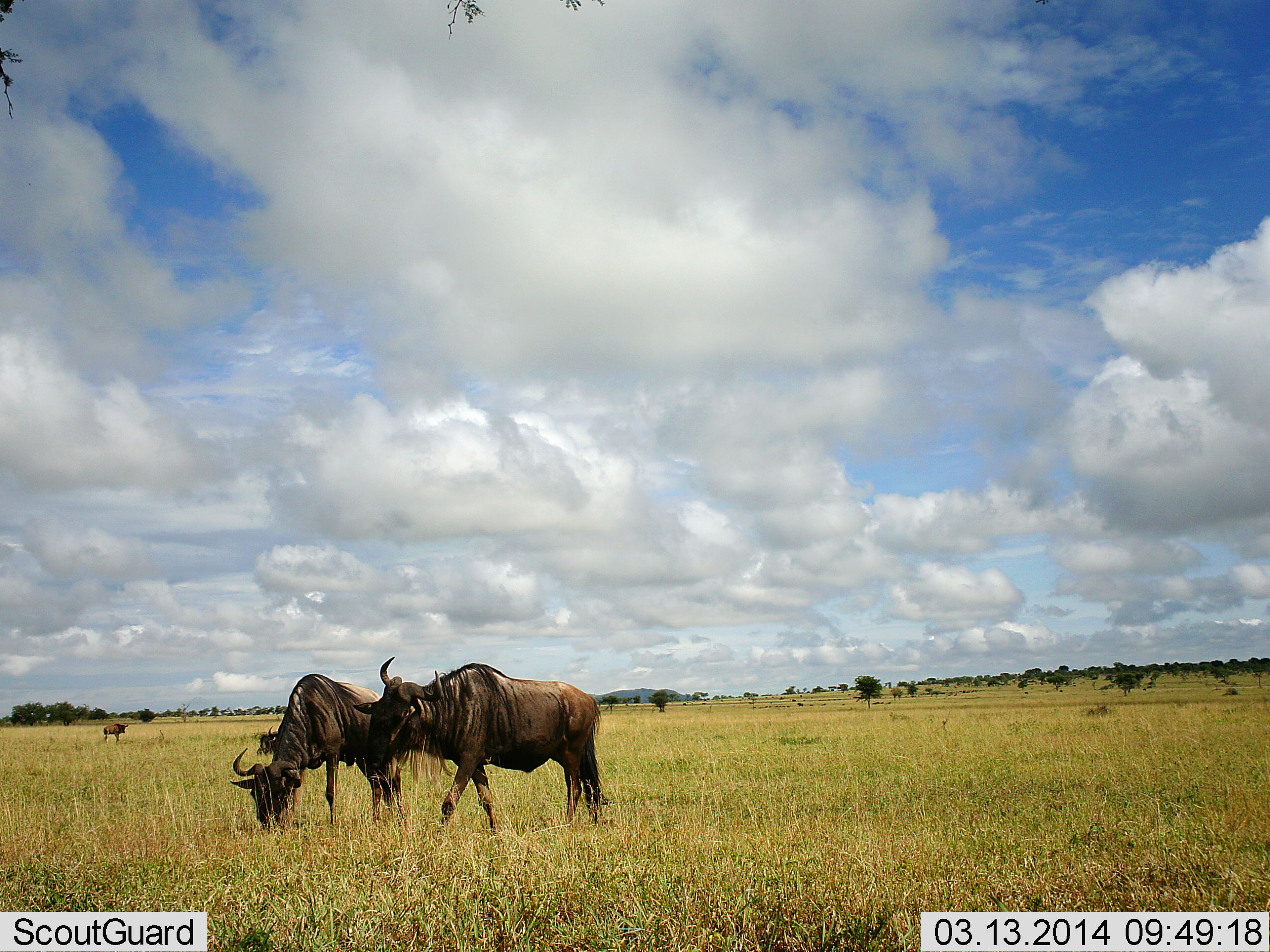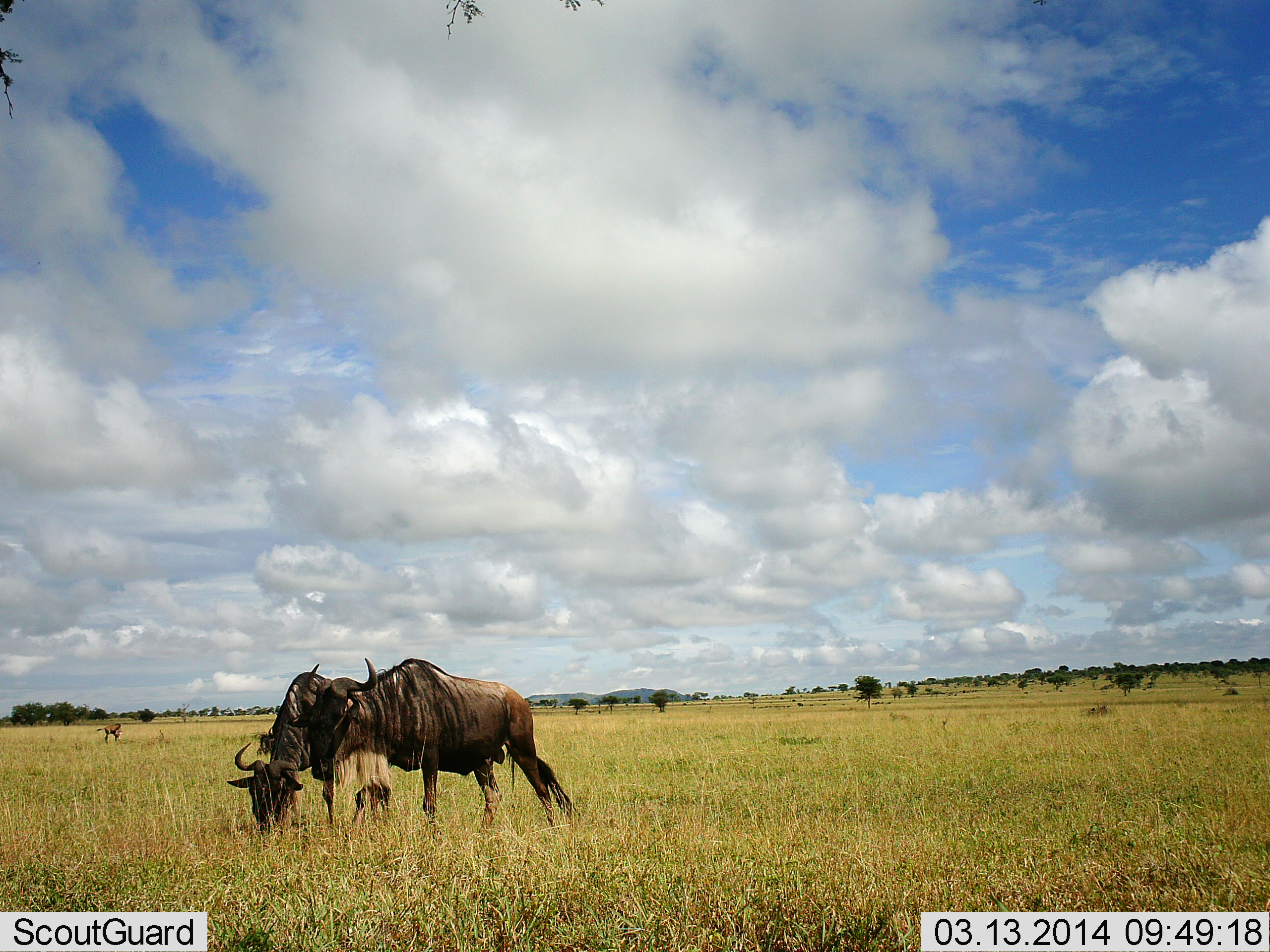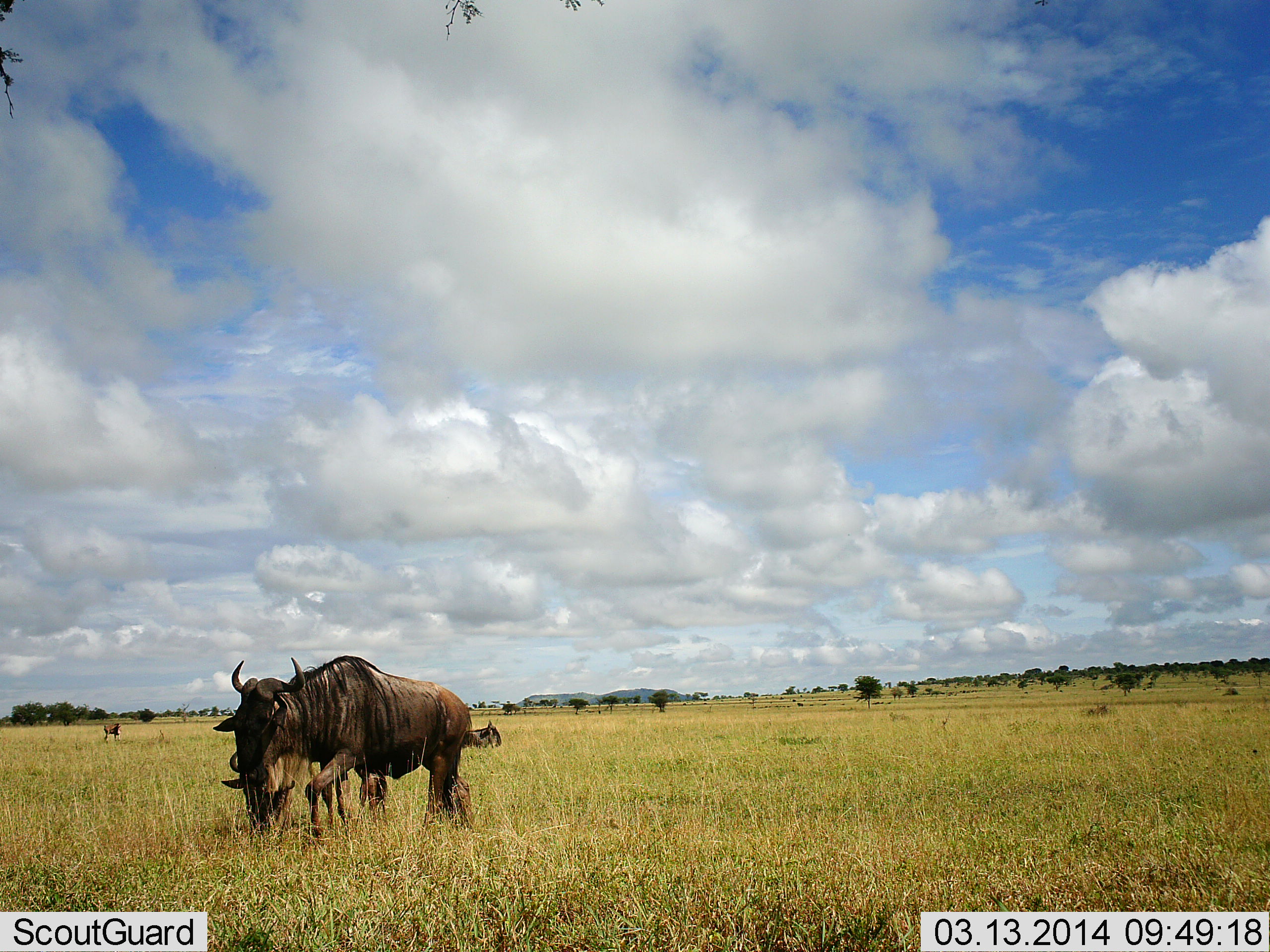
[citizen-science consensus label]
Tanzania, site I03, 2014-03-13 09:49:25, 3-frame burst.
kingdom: Animalia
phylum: Chordata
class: Mammalia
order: Artiodactyla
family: Bovidae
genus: Connochaetes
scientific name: Connochaetes taurinus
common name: blue wildebeest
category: wildebeest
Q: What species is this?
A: Wildebeest (blue wildebeest) (Connochaetes taurinus).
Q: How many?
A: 3.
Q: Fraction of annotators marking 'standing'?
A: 50%.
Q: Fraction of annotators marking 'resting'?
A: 40%.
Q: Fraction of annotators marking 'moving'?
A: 60%.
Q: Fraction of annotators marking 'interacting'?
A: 10%.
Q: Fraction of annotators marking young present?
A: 10%.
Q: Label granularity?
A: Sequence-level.